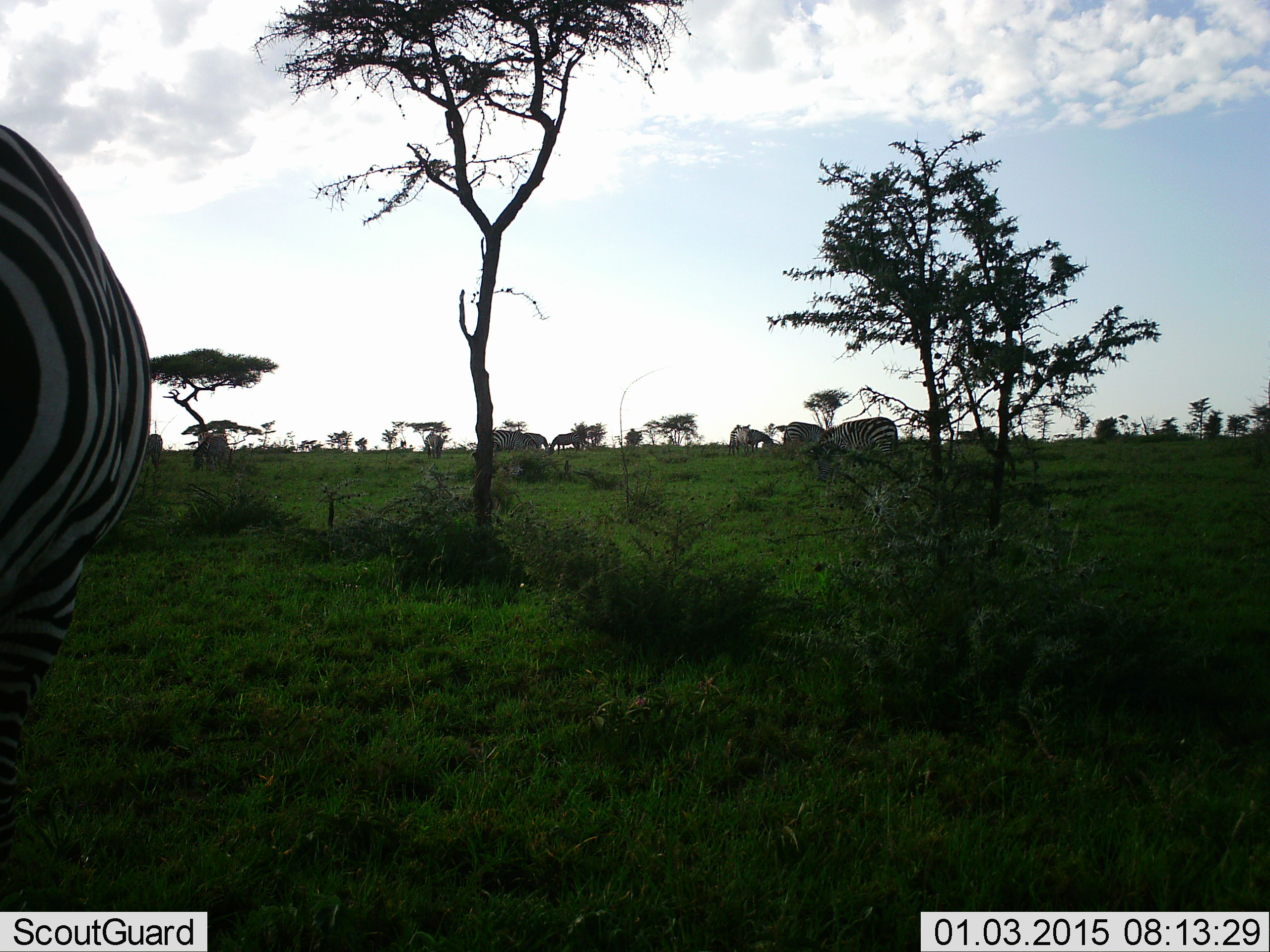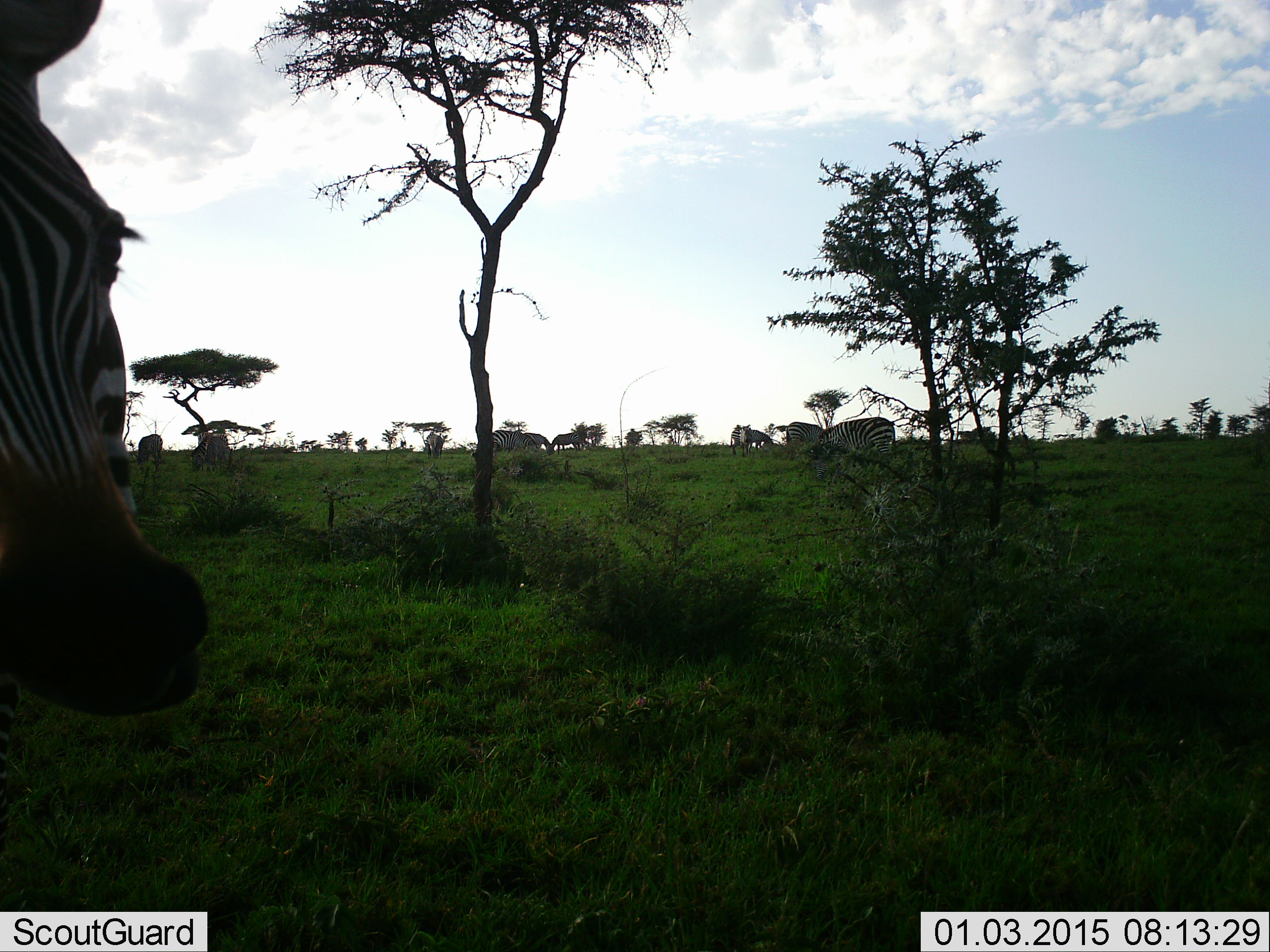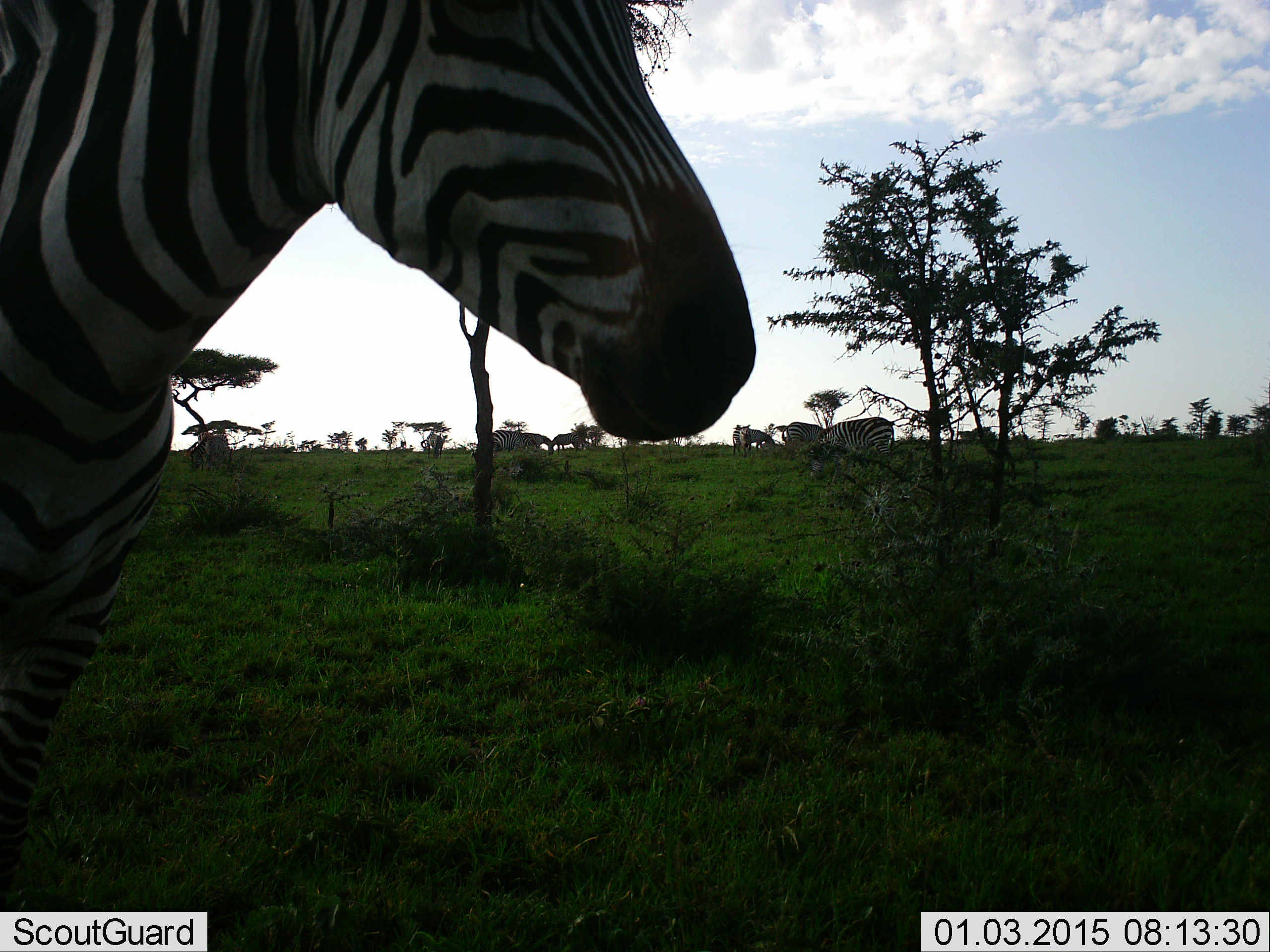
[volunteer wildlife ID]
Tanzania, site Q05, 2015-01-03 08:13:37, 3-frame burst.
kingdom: Animalia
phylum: Chordata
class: Mammalia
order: Perissodactyla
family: Equidae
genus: Equus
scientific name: Equus quagga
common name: plains zebra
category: zebra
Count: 6.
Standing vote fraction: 64%.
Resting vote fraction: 0%.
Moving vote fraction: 82%.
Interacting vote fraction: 0%.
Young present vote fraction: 0%.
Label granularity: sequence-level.